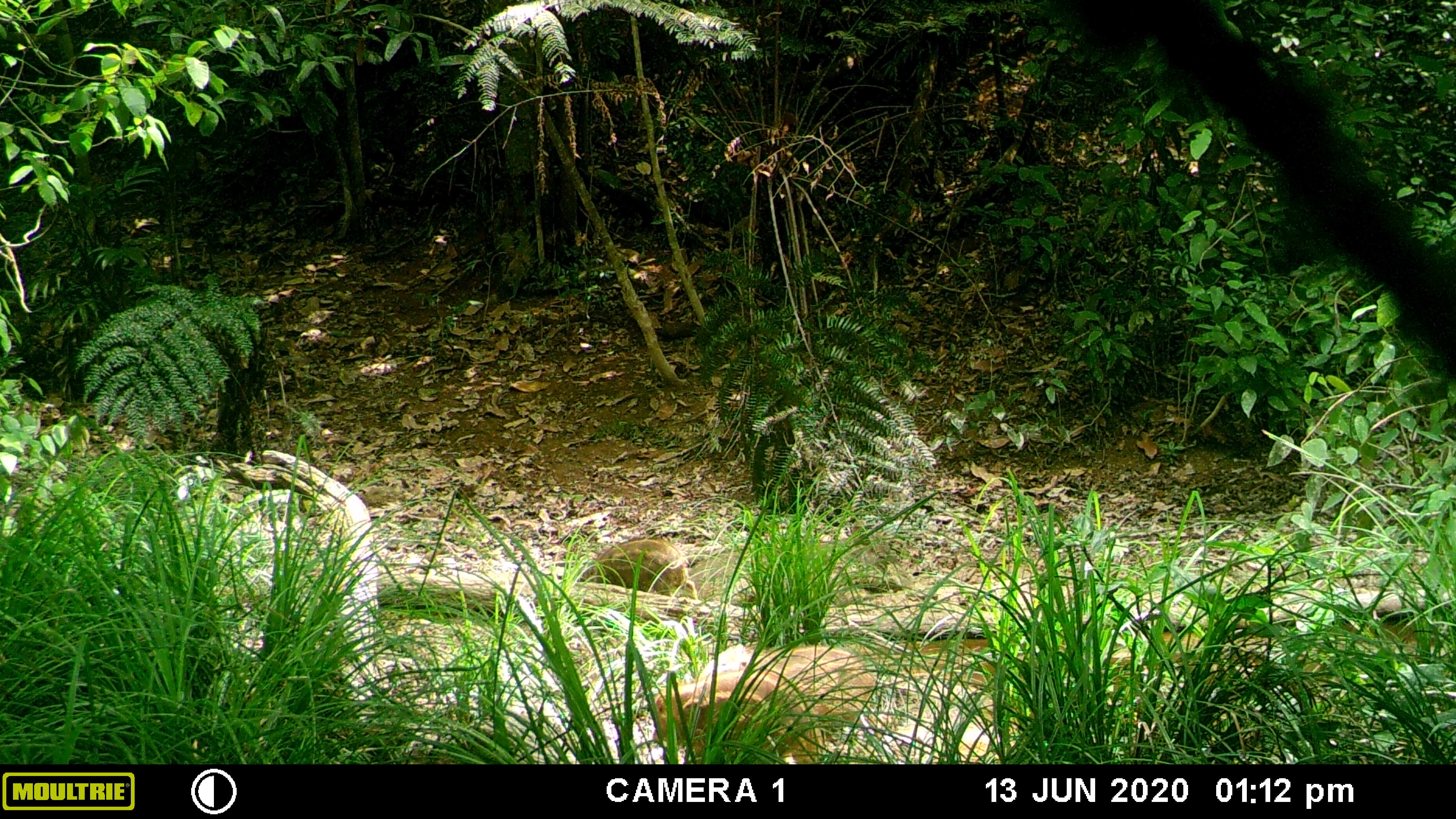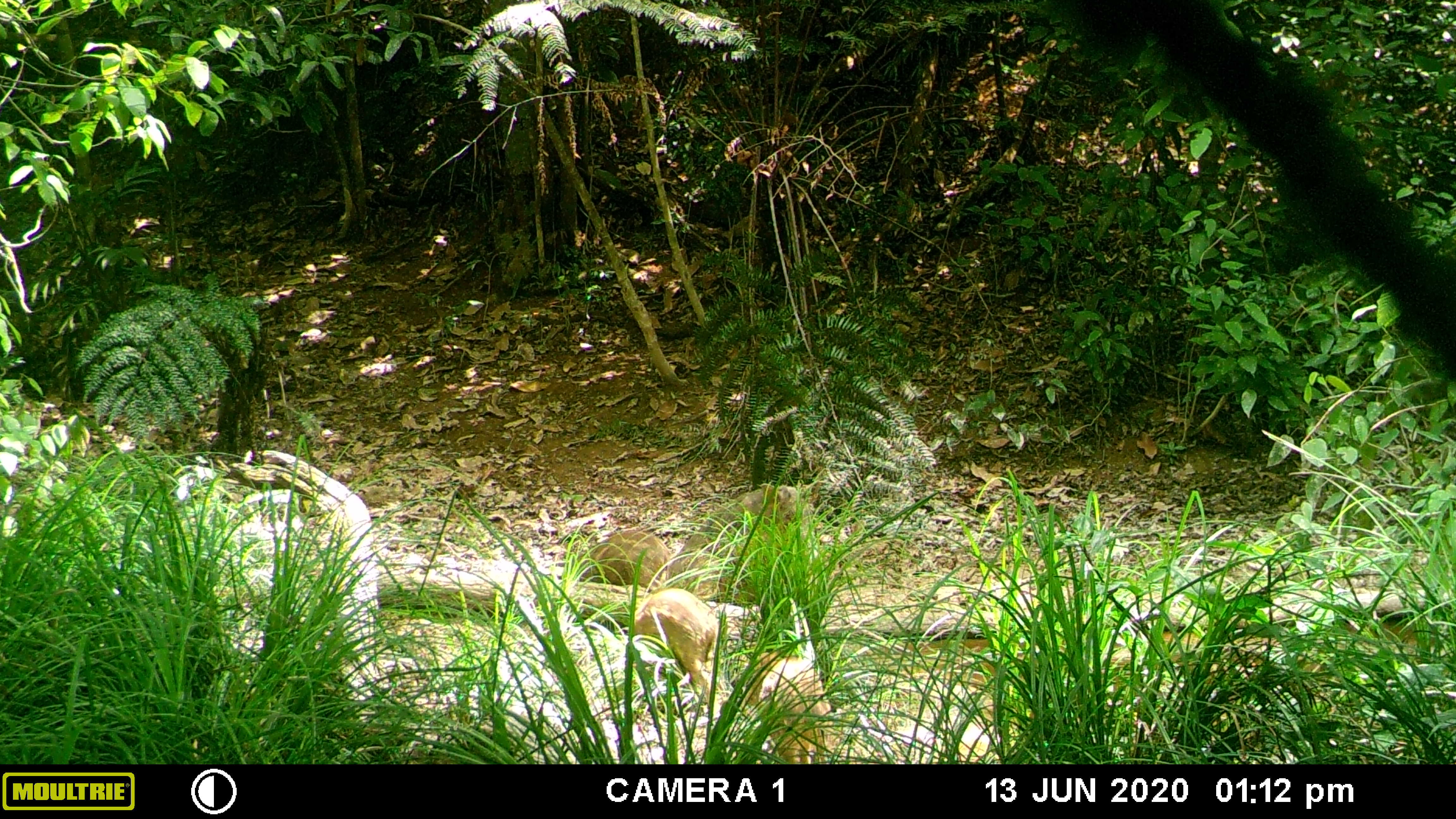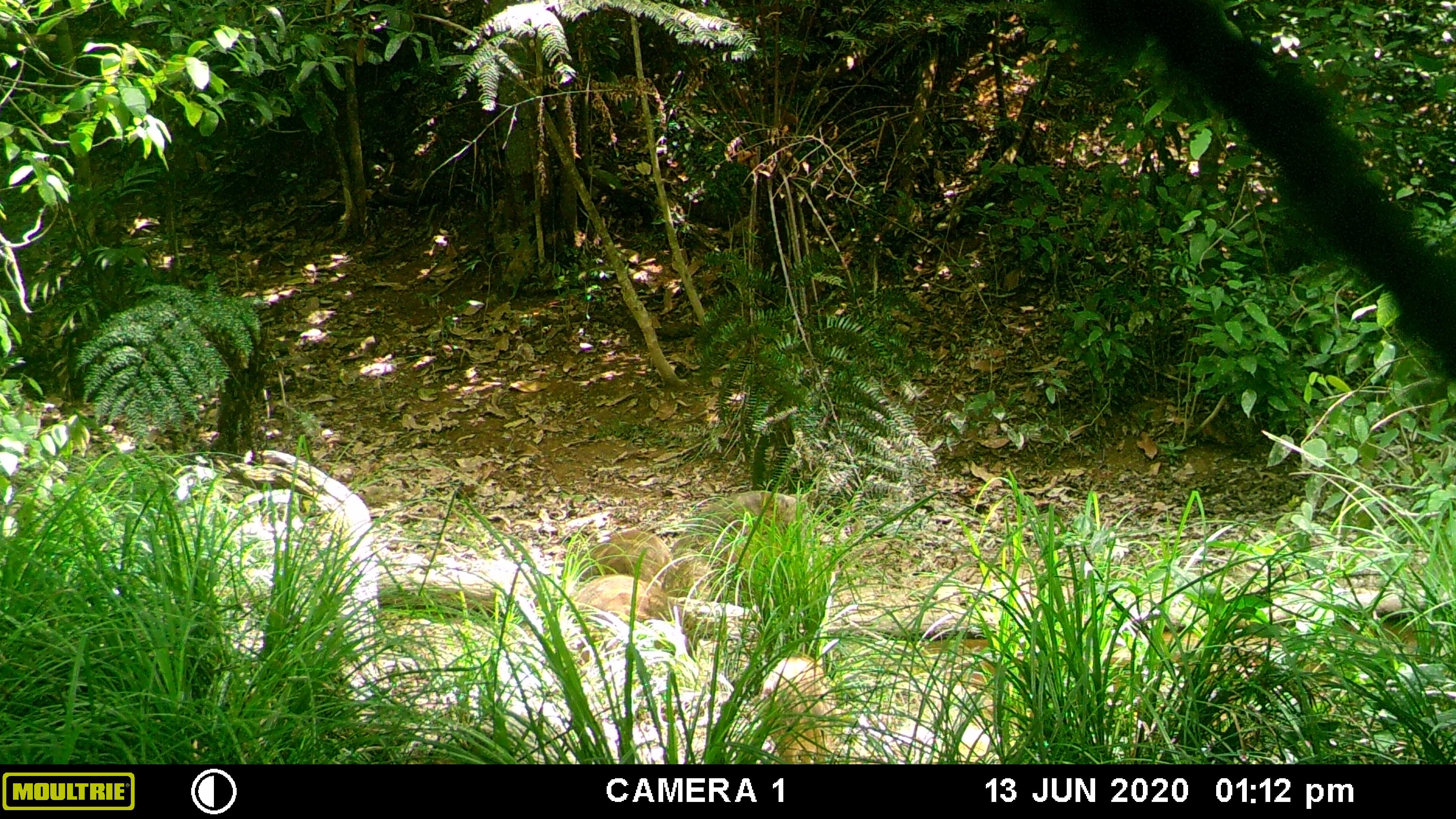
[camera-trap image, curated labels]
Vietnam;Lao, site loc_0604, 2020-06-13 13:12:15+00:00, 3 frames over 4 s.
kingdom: Animalia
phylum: Chordata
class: Mammalia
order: Artiodactyla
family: Suidae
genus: Sus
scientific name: Sus scrofa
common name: eurasian wild pig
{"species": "eurasian wild pig (Sus scrofa)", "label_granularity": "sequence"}